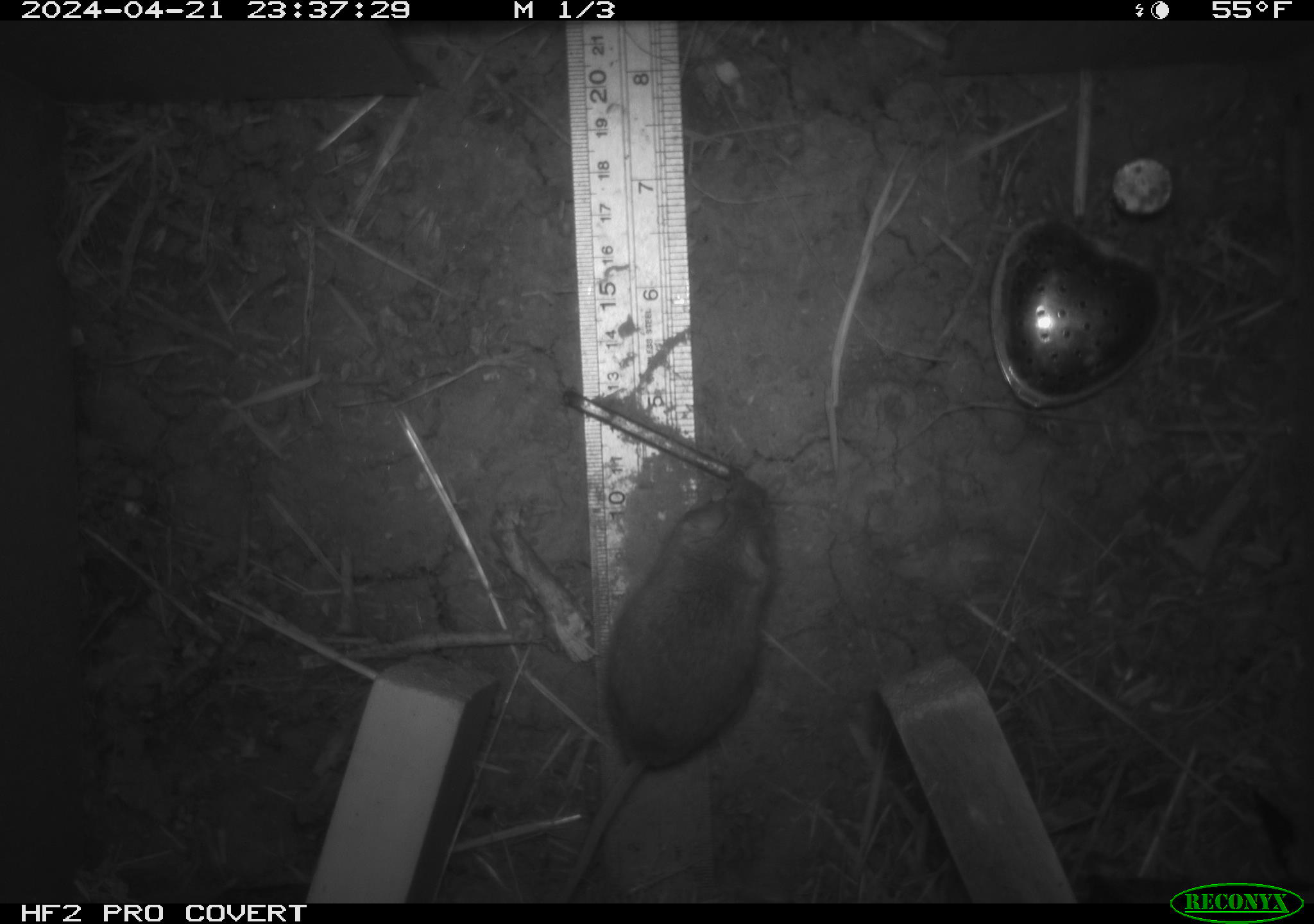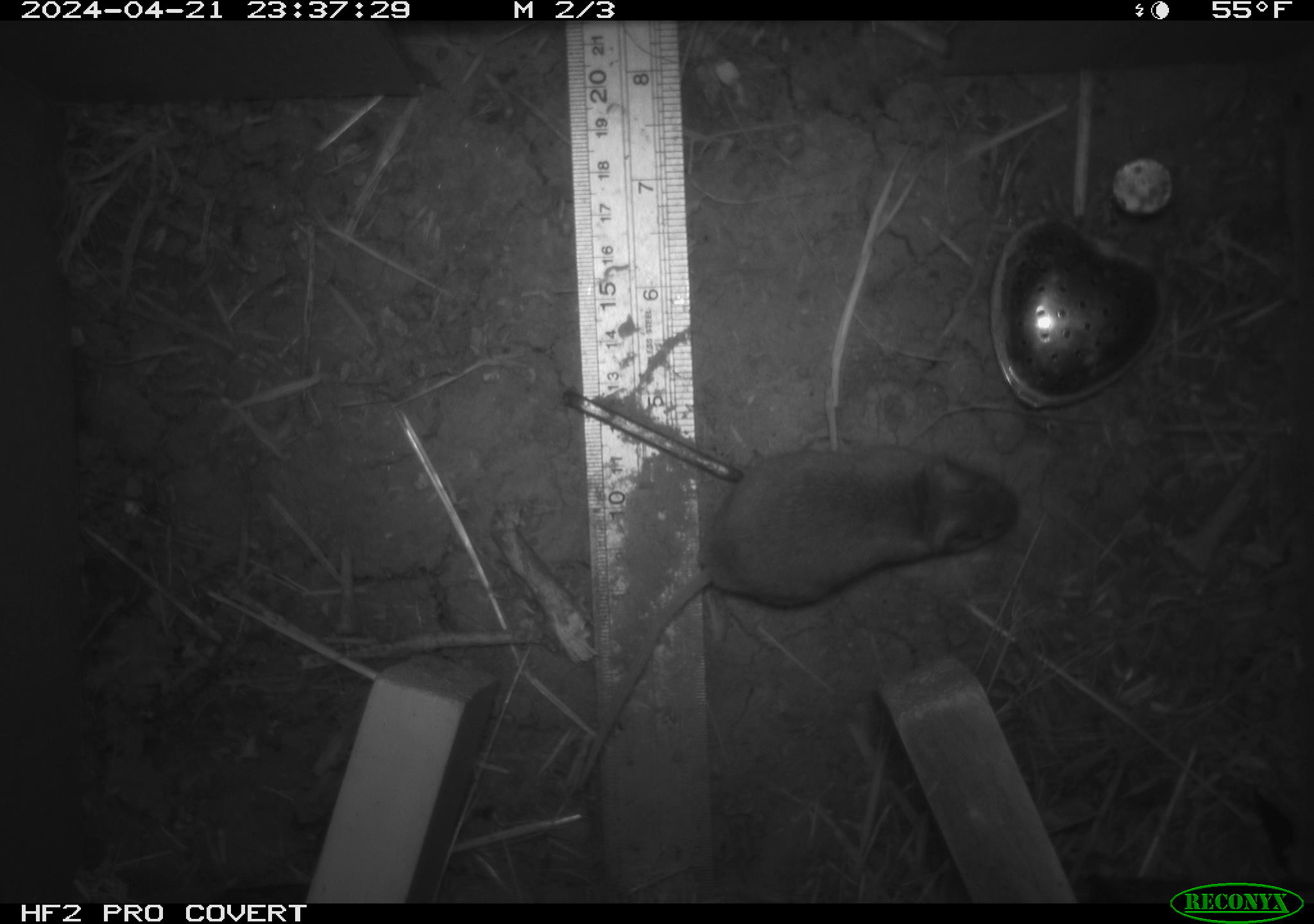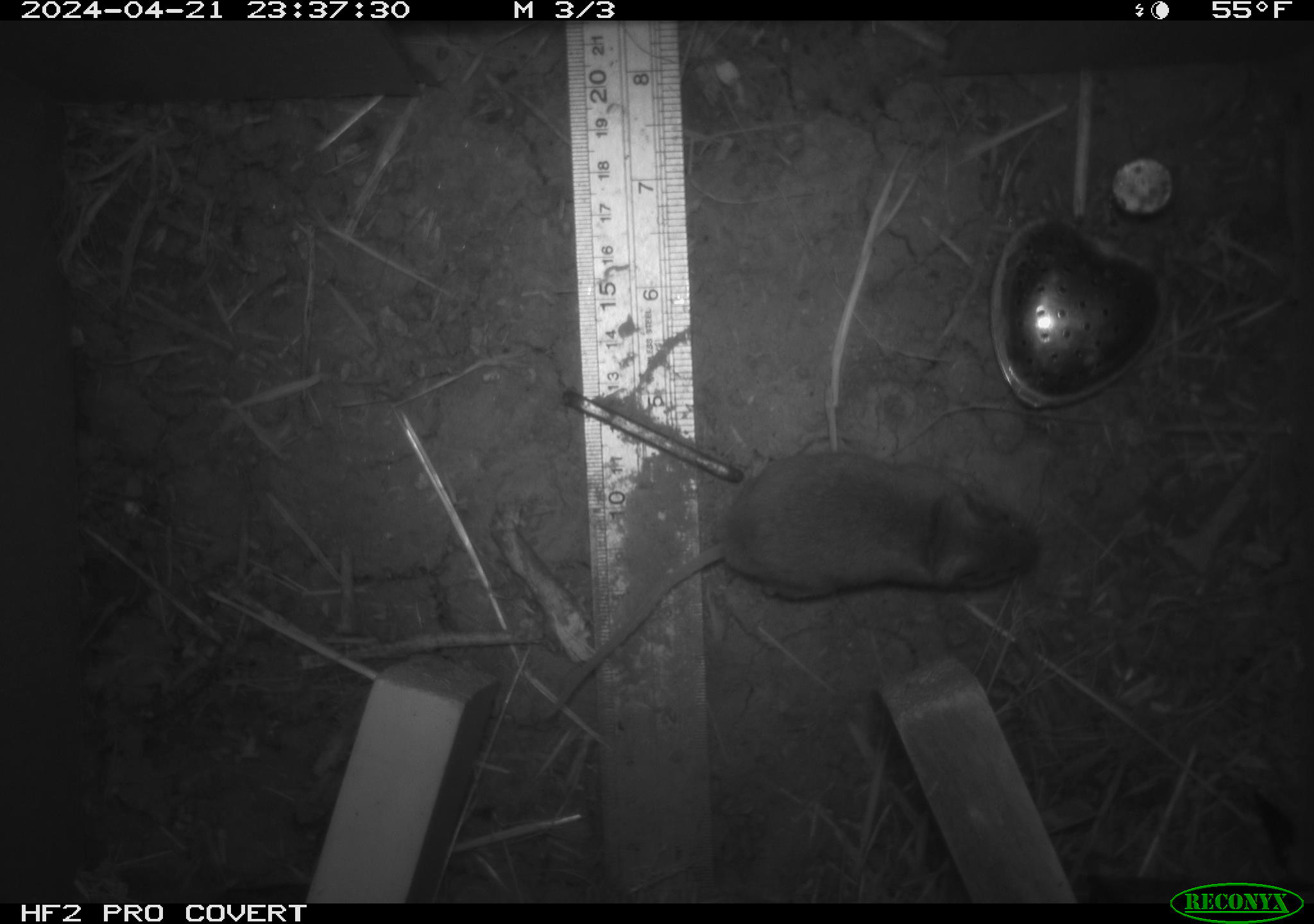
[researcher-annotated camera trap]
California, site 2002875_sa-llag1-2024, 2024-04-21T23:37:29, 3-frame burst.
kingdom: Animalia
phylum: Chordata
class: Mammalia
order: Rodentia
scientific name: Rodentia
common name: mouse species